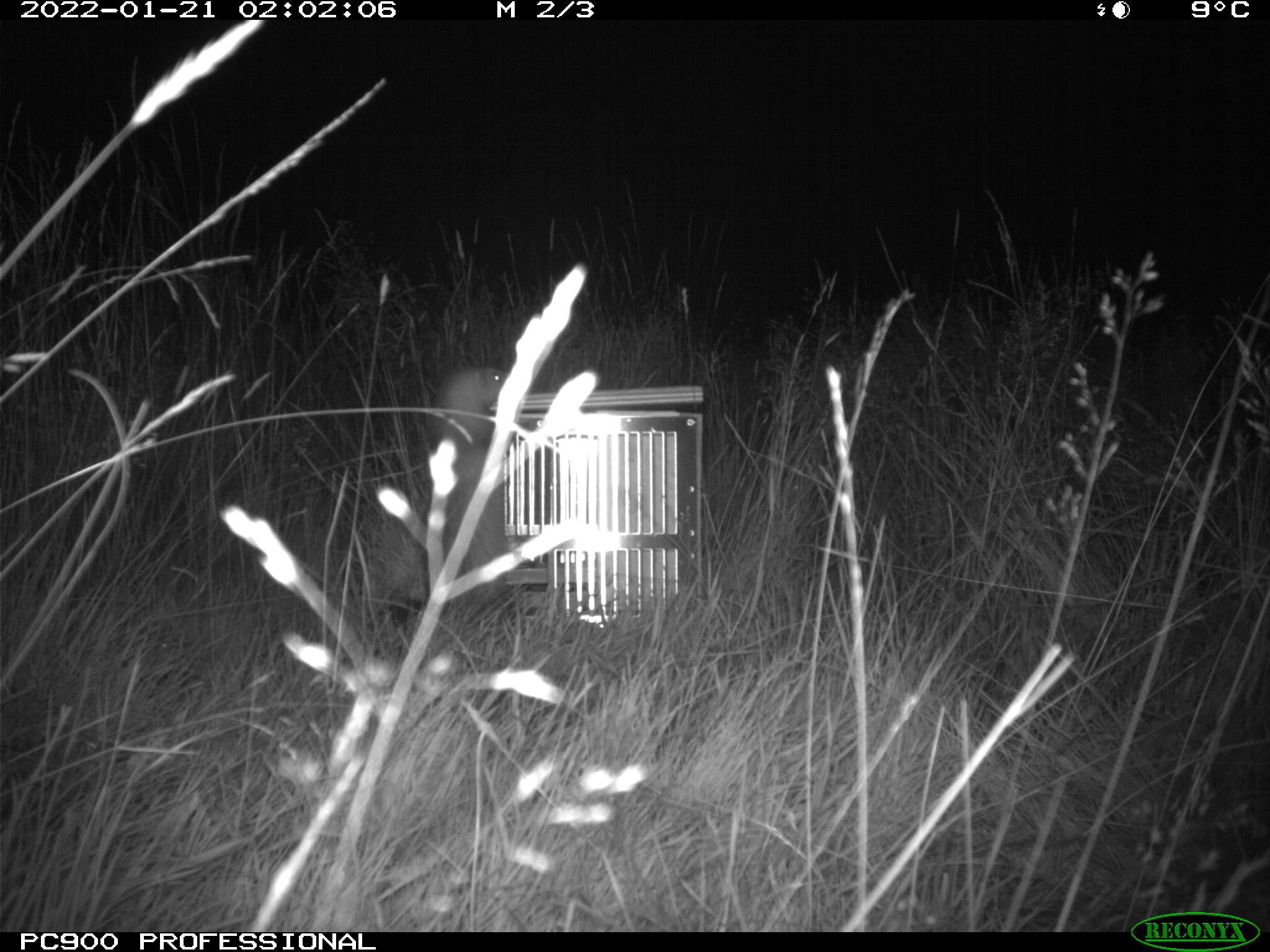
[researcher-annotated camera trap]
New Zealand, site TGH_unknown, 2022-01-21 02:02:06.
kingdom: Animalia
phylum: Chordata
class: Mammalia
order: Carnivora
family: Mustelidae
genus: Mustela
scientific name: Mustela furo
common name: ferret